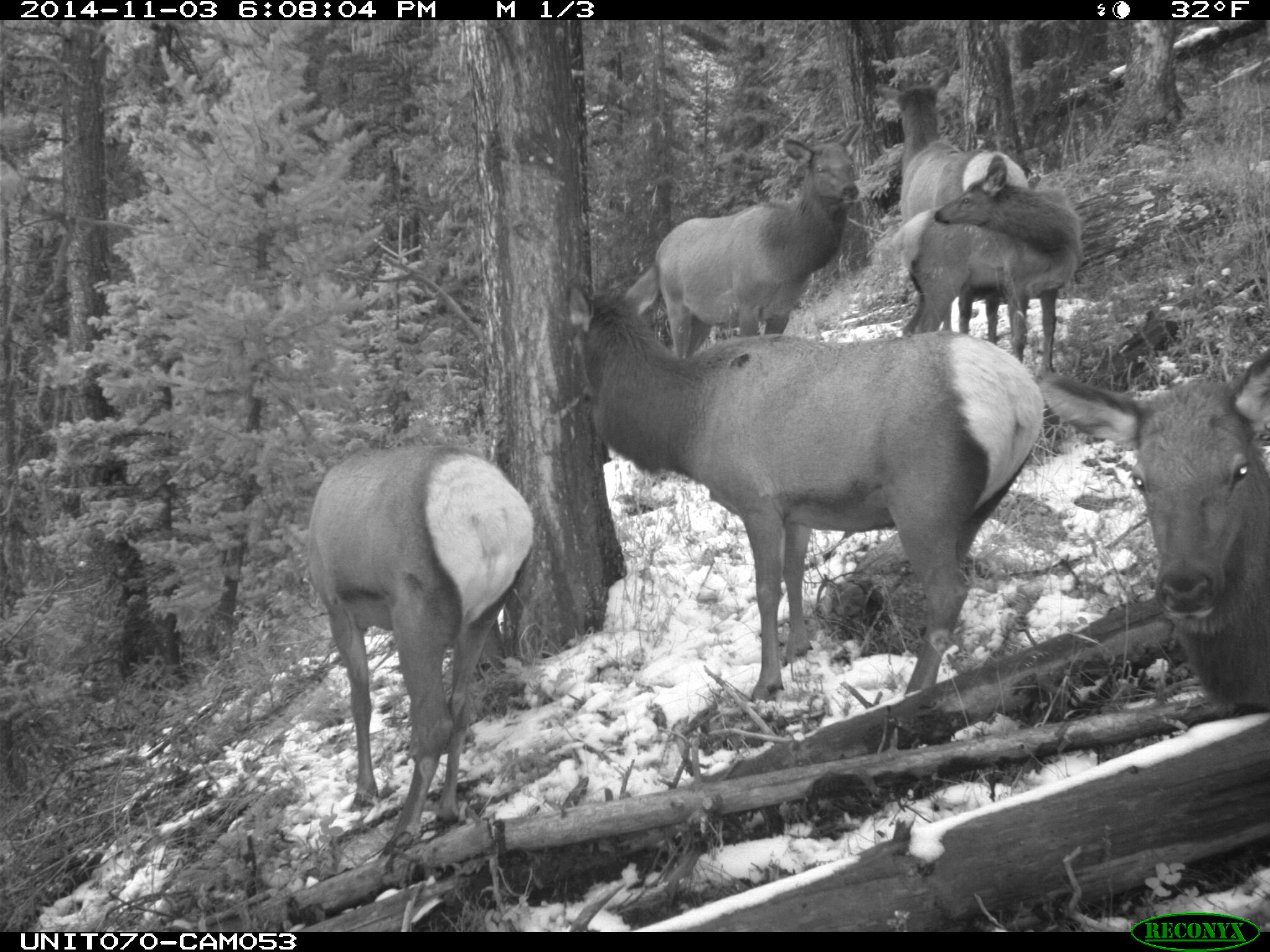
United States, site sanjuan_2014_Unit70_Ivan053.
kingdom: Animalia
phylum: Chordata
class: Mammalia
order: Artiodactyla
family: Cervidae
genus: Cervus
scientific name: Cervus elaphus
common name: red deer